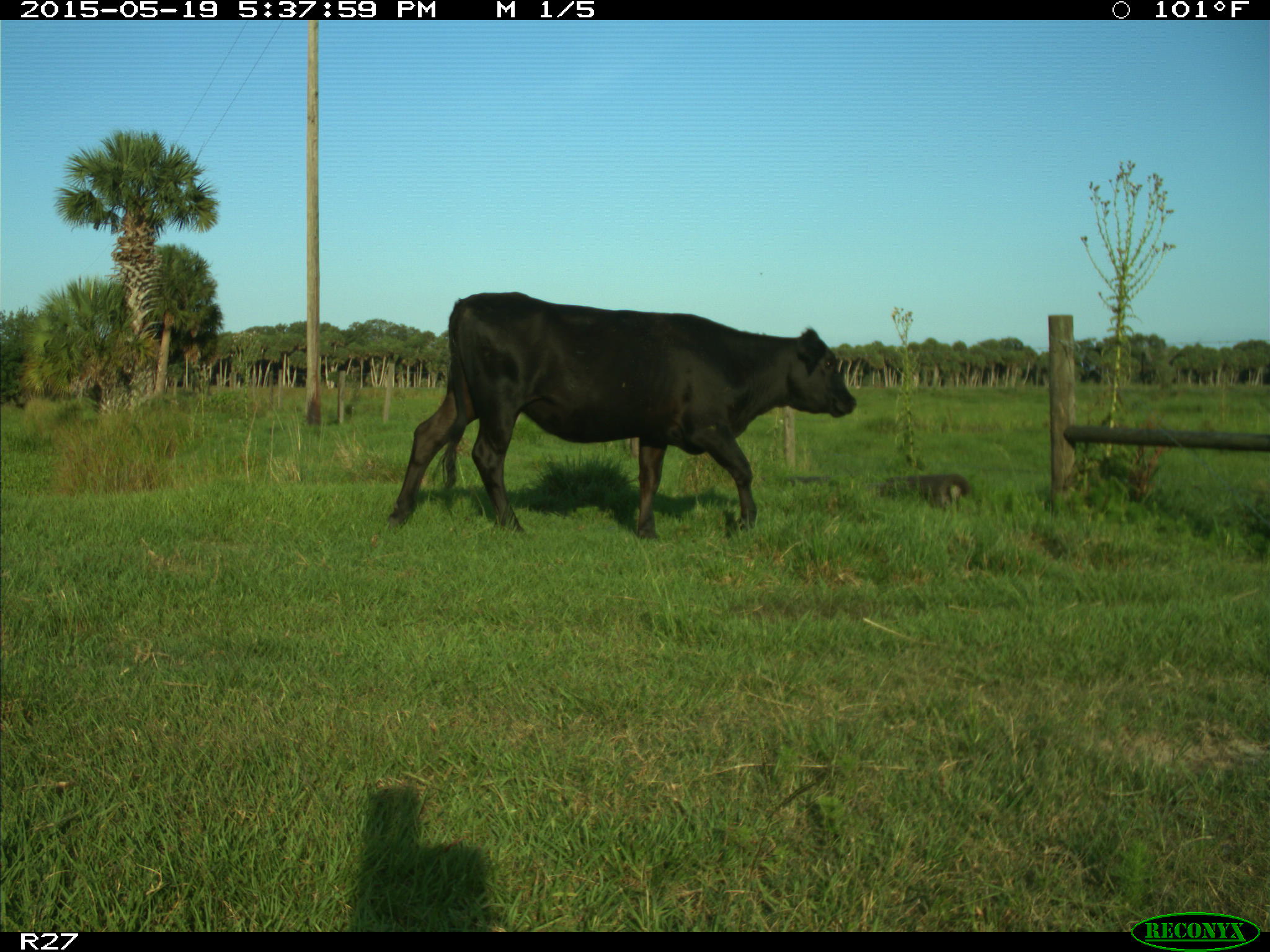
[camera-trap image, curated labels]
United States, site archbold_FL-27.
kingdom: Animalia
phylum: Chordata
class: Mammalia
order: Artiodactyla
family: Bovidae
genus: Bos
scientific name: Bos taurus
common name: domestic cow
Bos taurus (domestic cow).